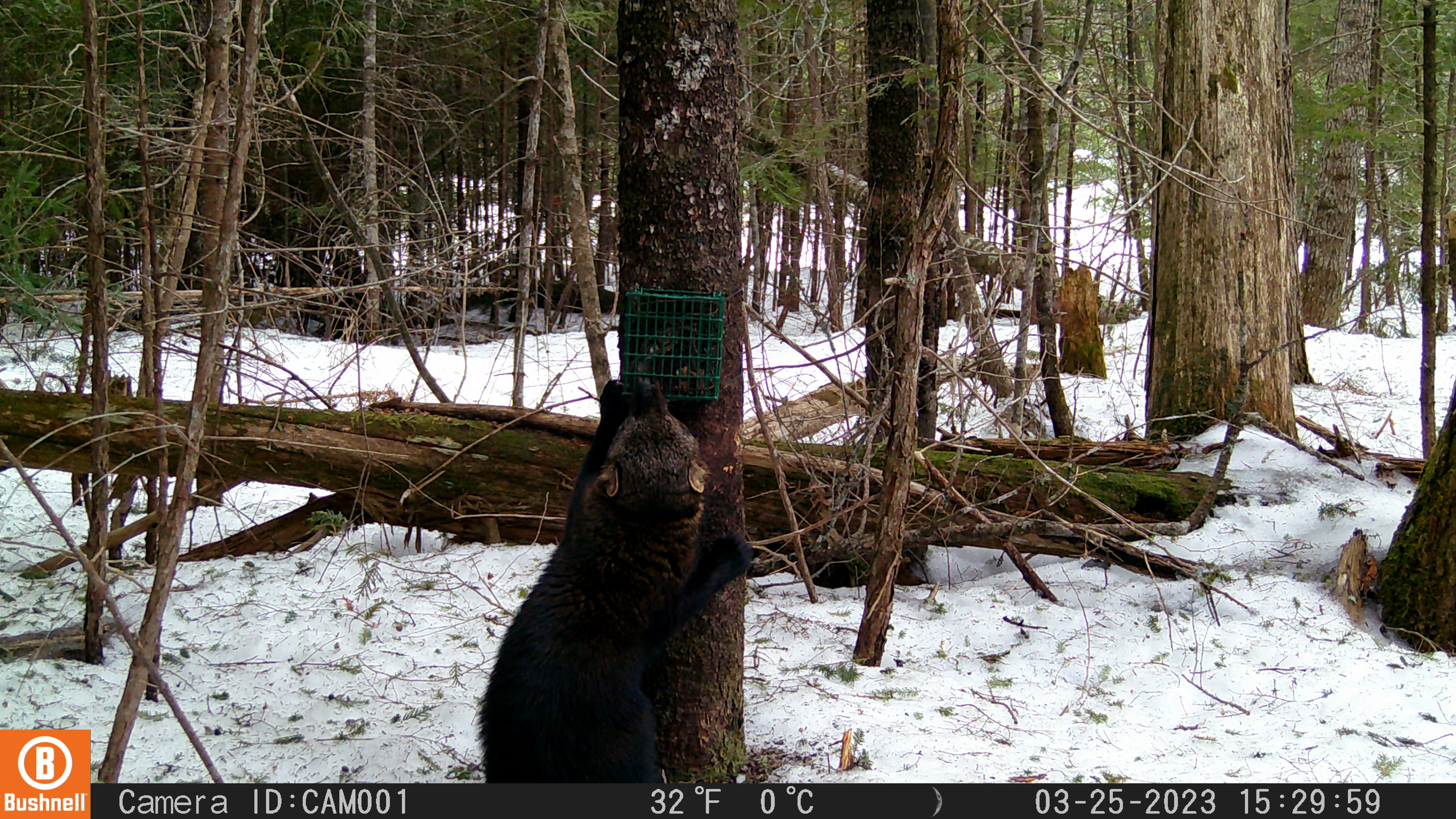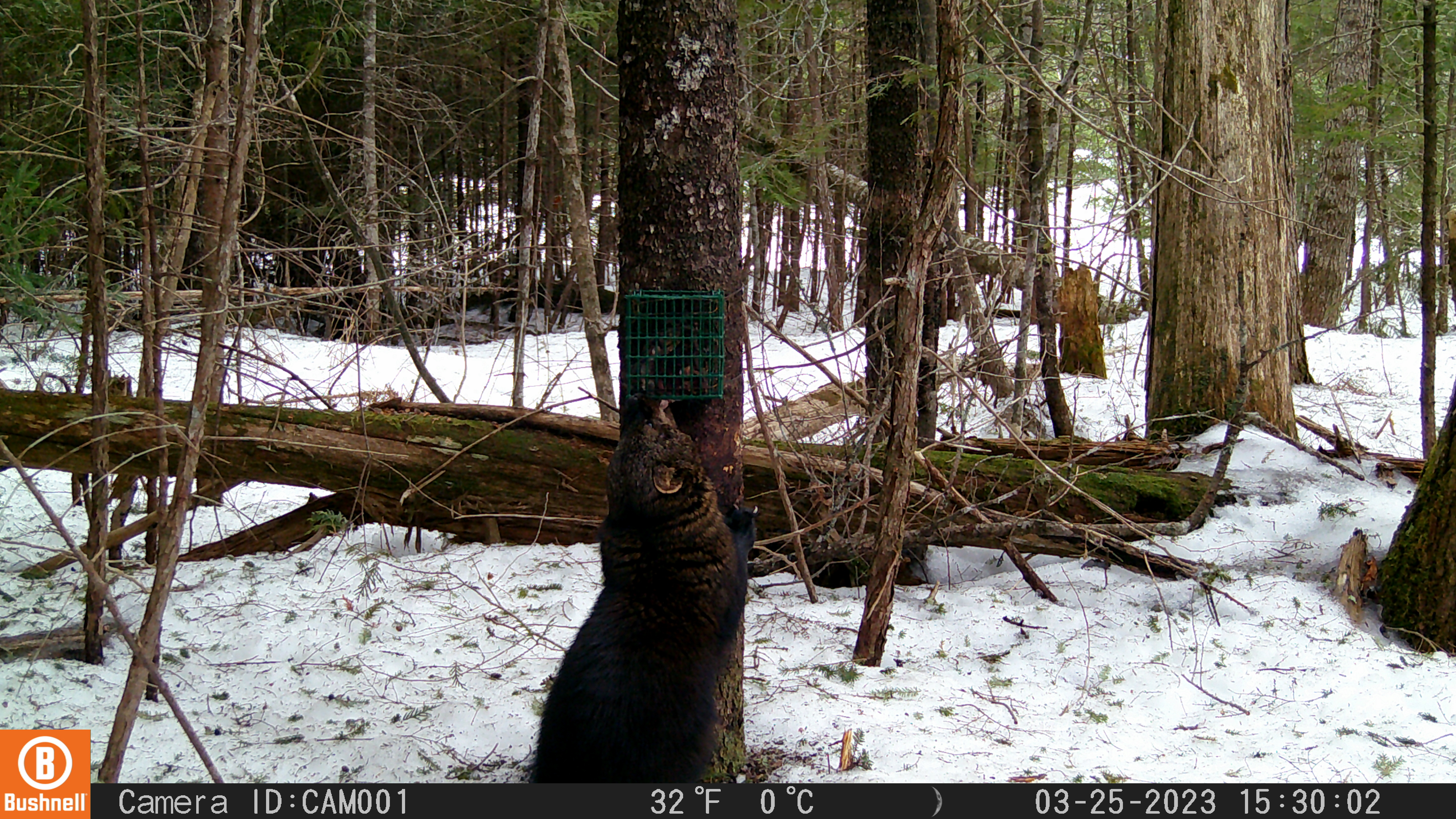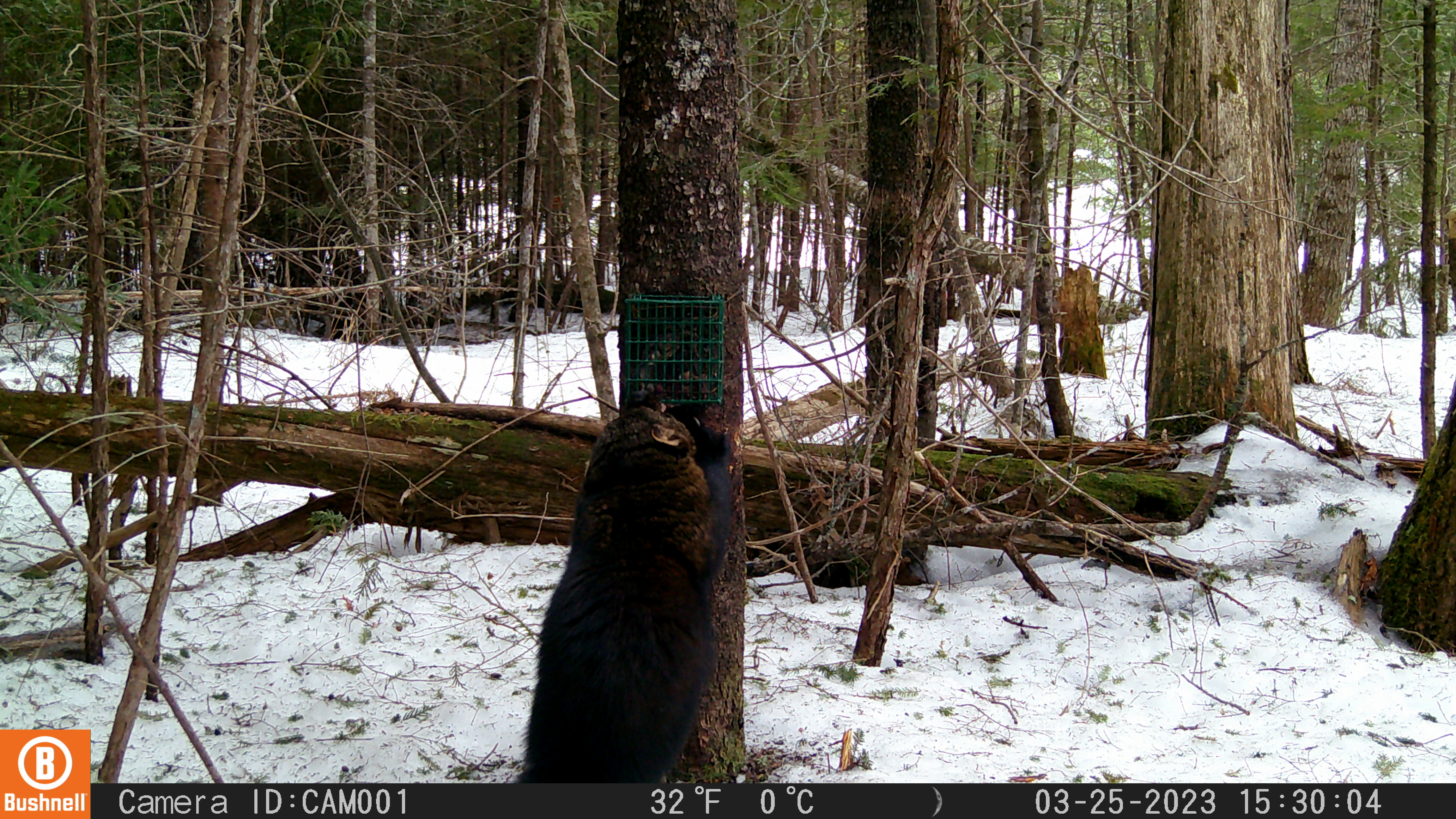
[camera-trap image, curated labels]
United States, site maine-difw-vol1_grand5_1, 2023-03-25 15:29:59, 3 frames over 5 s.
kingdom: Animalia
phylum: Chordata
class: Mammalia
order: Carnivora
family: Mustelidae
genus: Pekania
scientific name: Pekania pennanti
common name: fisher